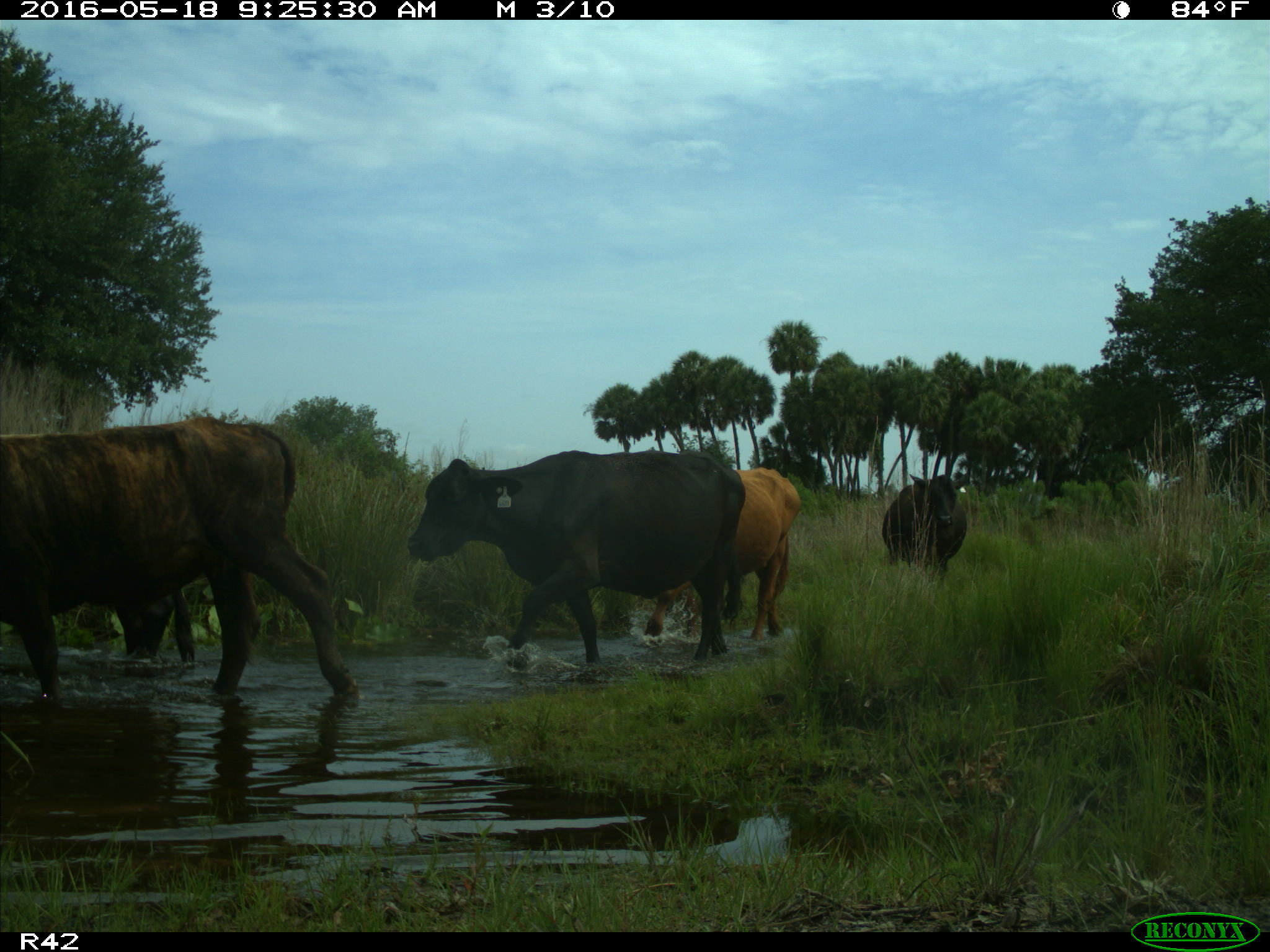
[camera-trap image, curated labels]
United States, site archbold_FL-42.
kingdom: Animalia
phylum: Chordata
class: Mammalia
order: Artiodactyla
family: Bovidae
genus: Bos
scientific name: Bos taurus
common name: domestic cow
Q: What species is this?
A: Bos taurus (domestic cow).